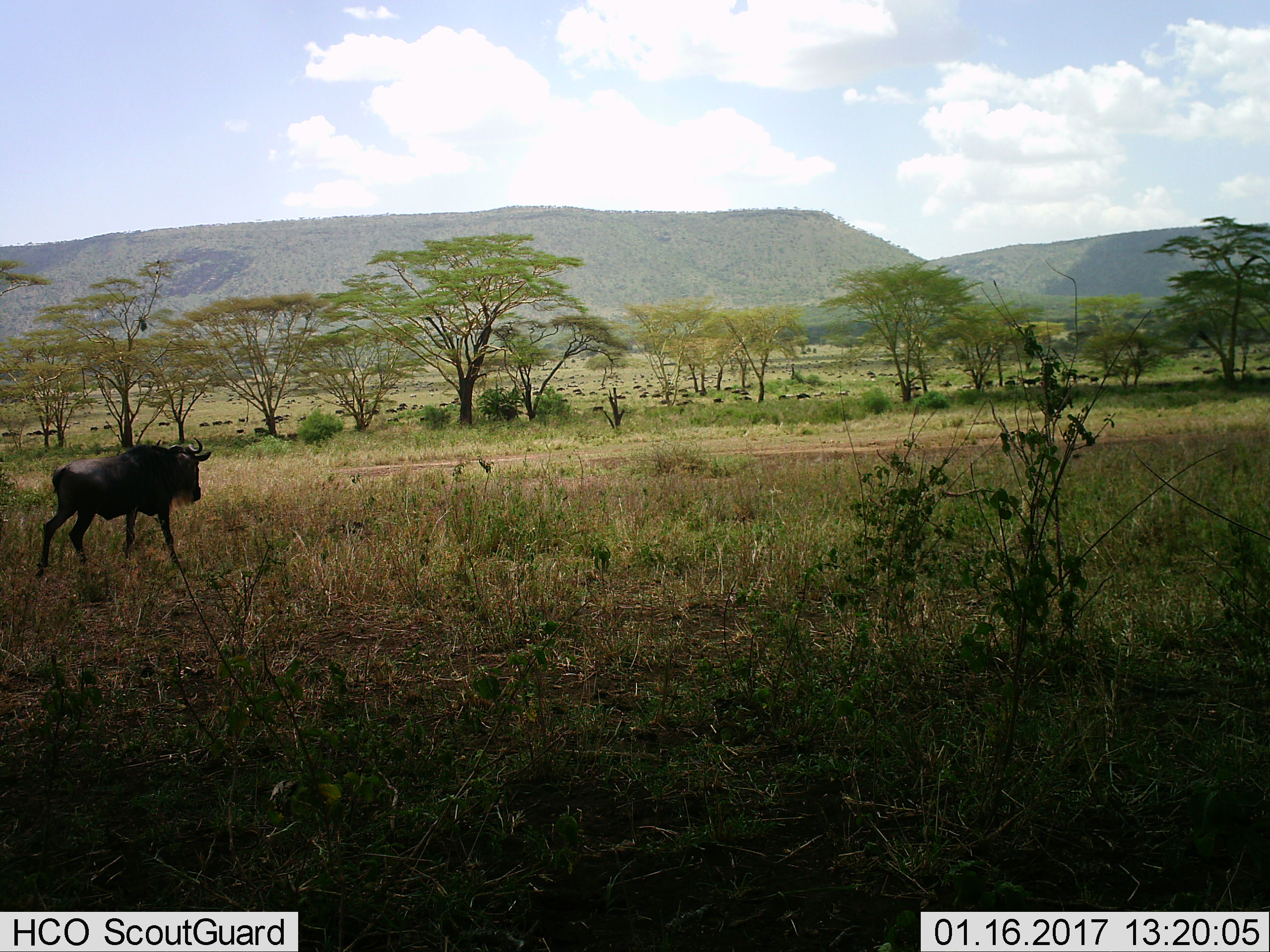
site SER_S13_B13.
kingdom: Animalia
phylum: Chordata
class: Mammalia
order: Artiodactyla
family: Bovidae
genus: Connochaetes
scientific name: Connochaetes taurinus taurinus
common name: blue wildebeest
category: wildebeestblue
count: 1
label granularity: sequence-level